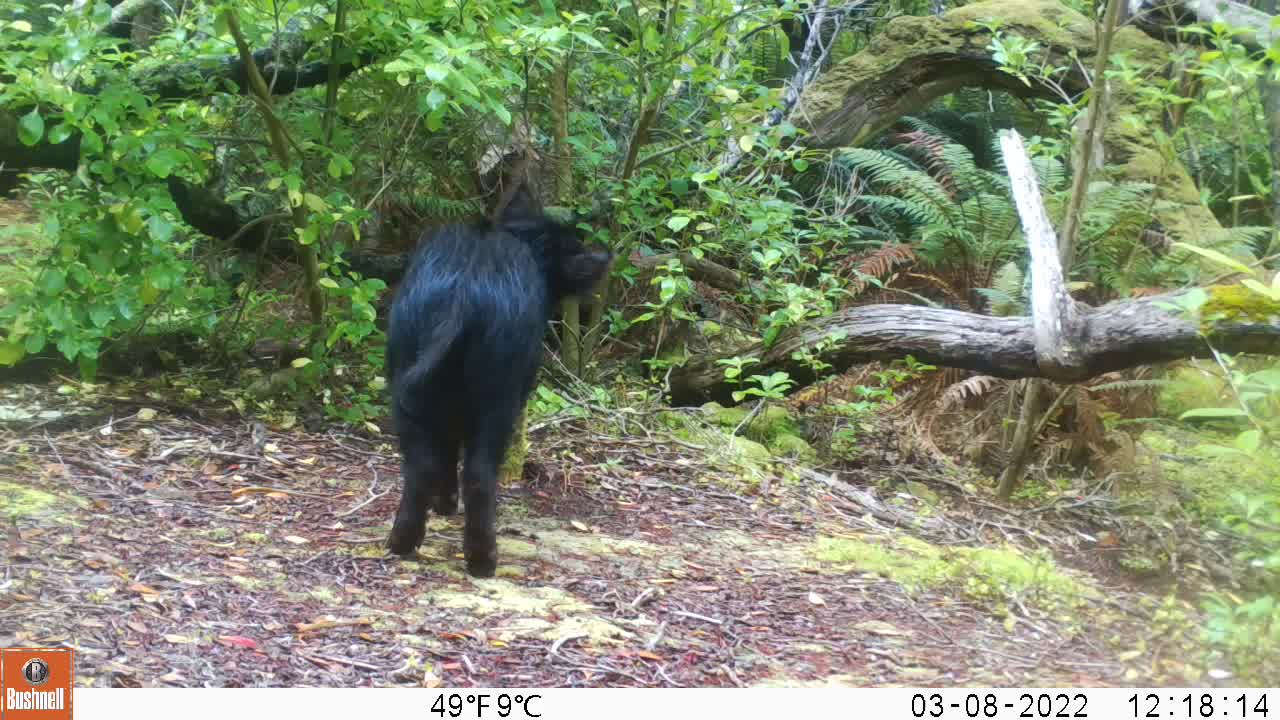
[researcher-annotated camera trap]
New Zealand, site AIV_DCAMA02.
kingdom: Animalia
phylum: Chordata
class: Mammalia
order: Artiodactyla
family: Suidae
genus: Sus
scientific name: Sus scrofa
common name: pig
Pig (Sus scrofa).